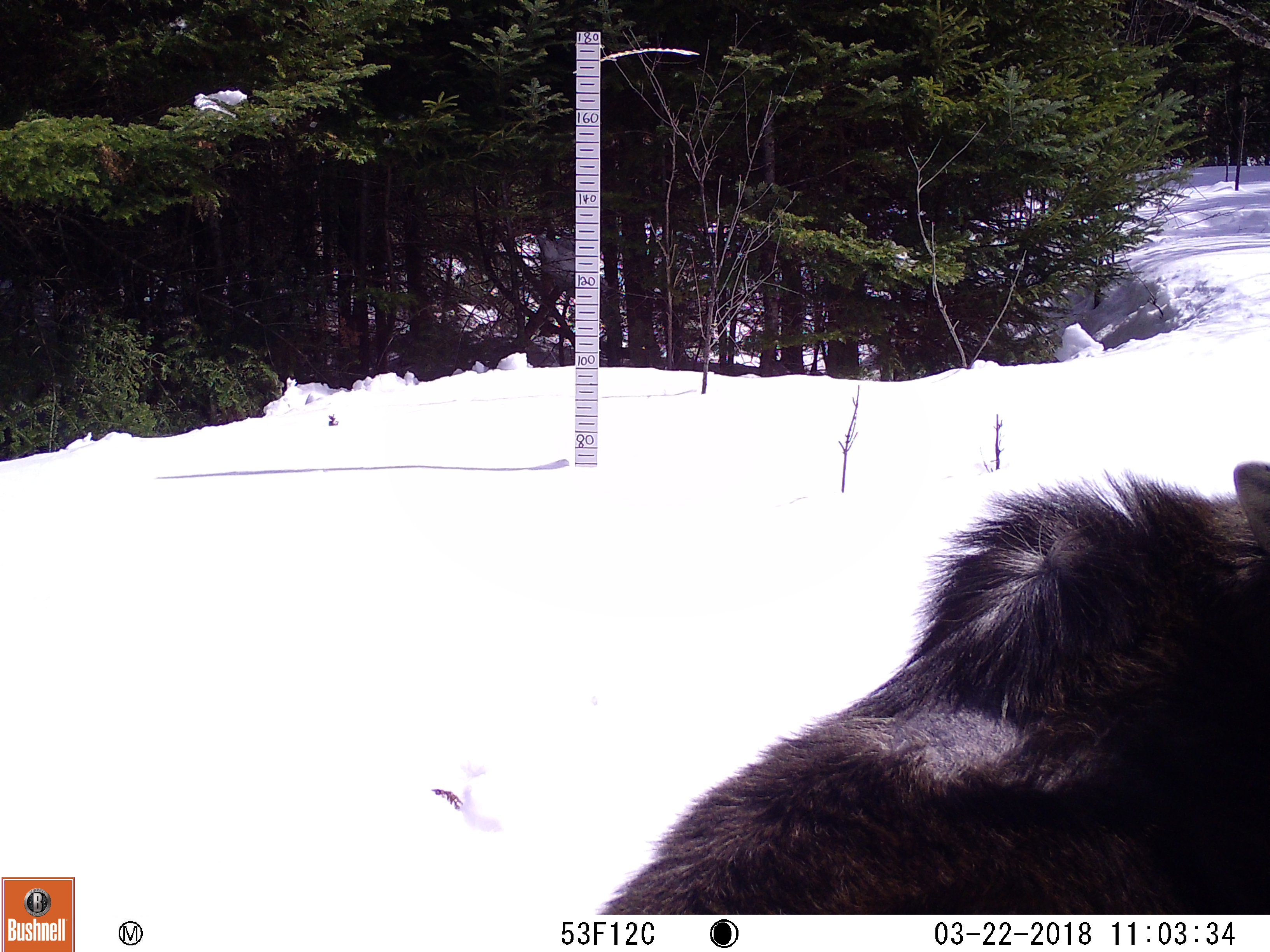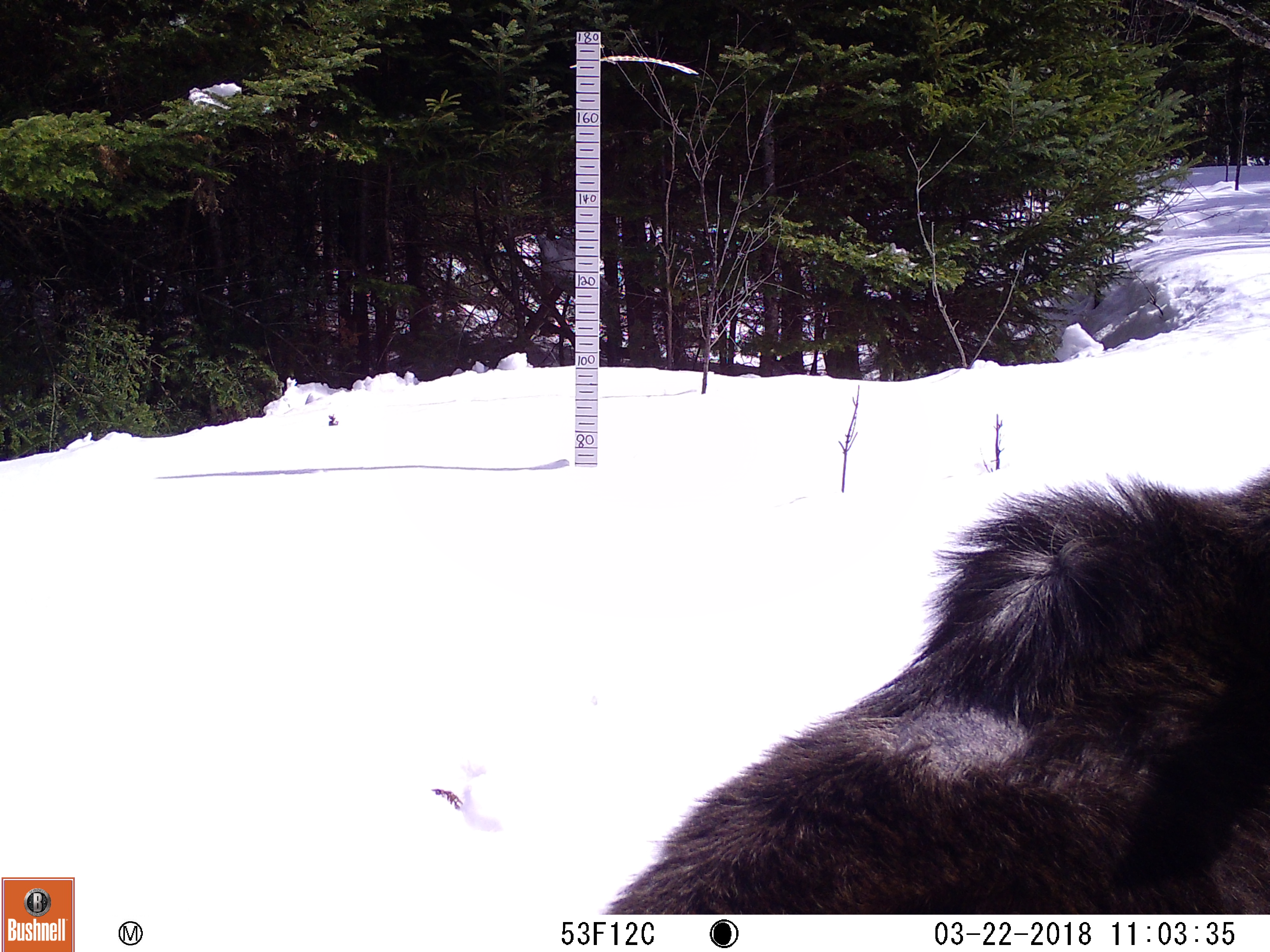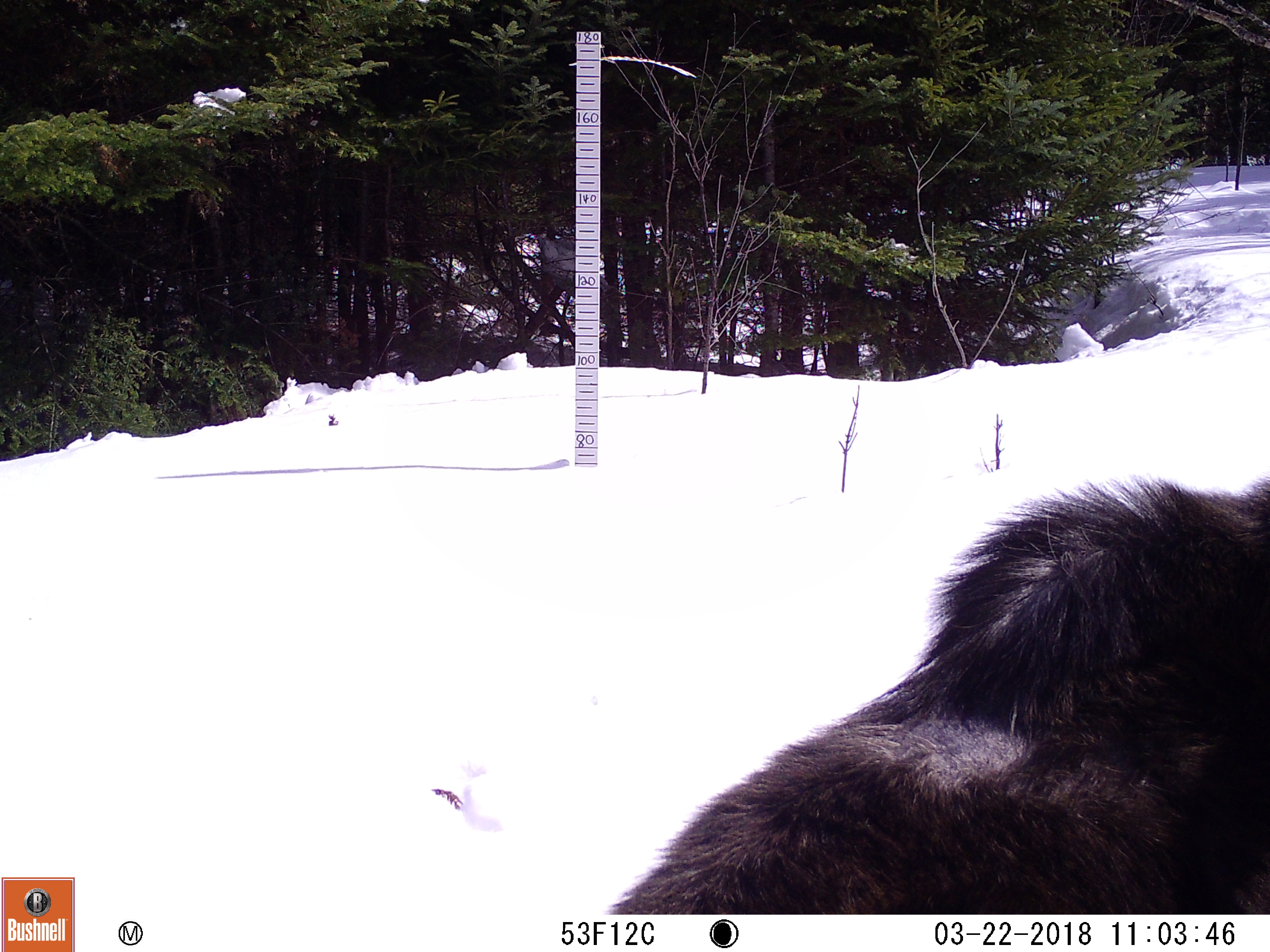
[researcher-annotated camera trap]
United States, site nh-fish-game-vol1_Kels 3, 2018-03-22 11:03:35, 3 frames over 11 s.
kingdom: Animalia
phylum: Chordata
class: Mammalia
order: Artiodactyla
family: Cervidae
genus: Alces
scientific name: Alces alces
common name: moose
Moose (Alces alces).